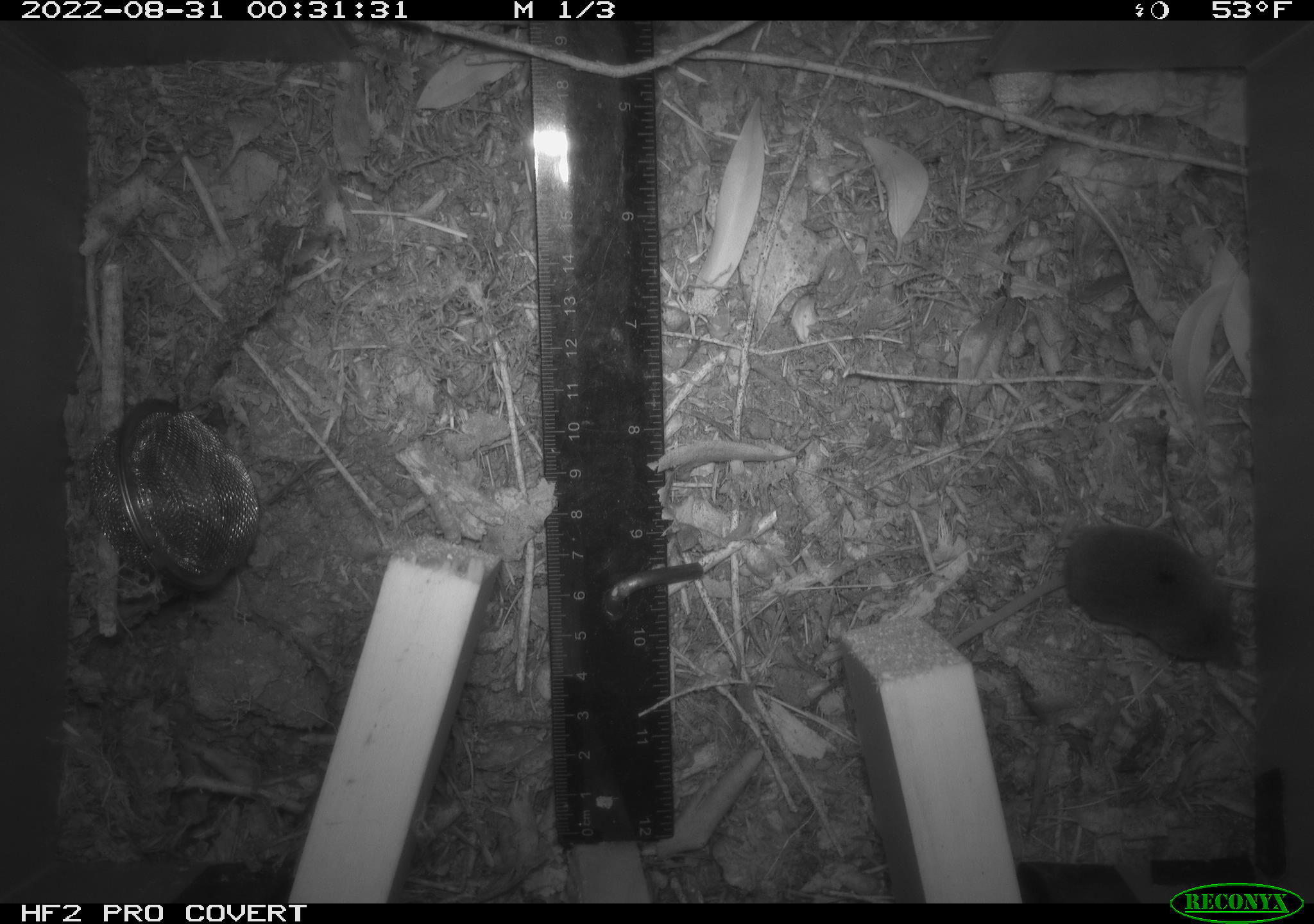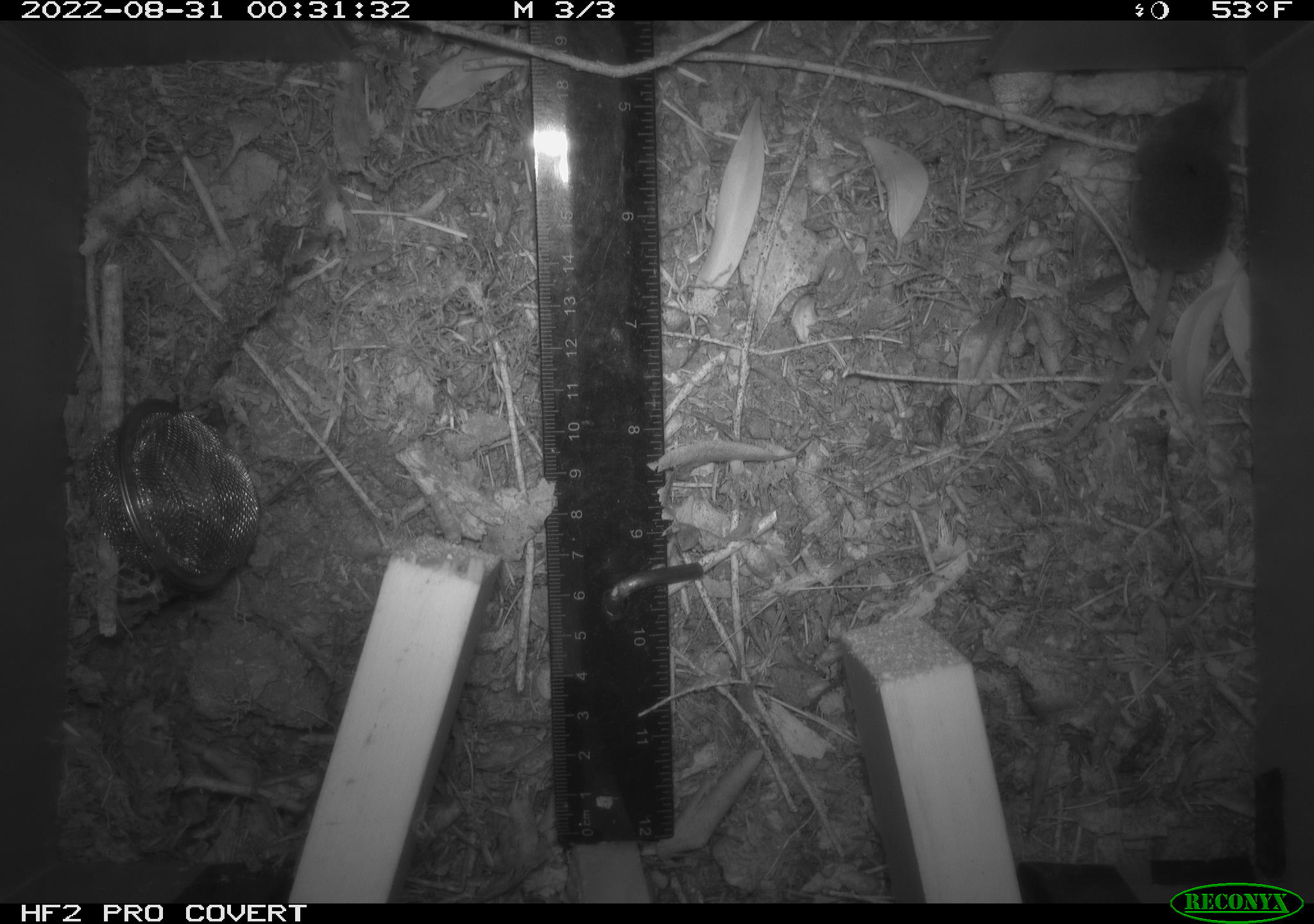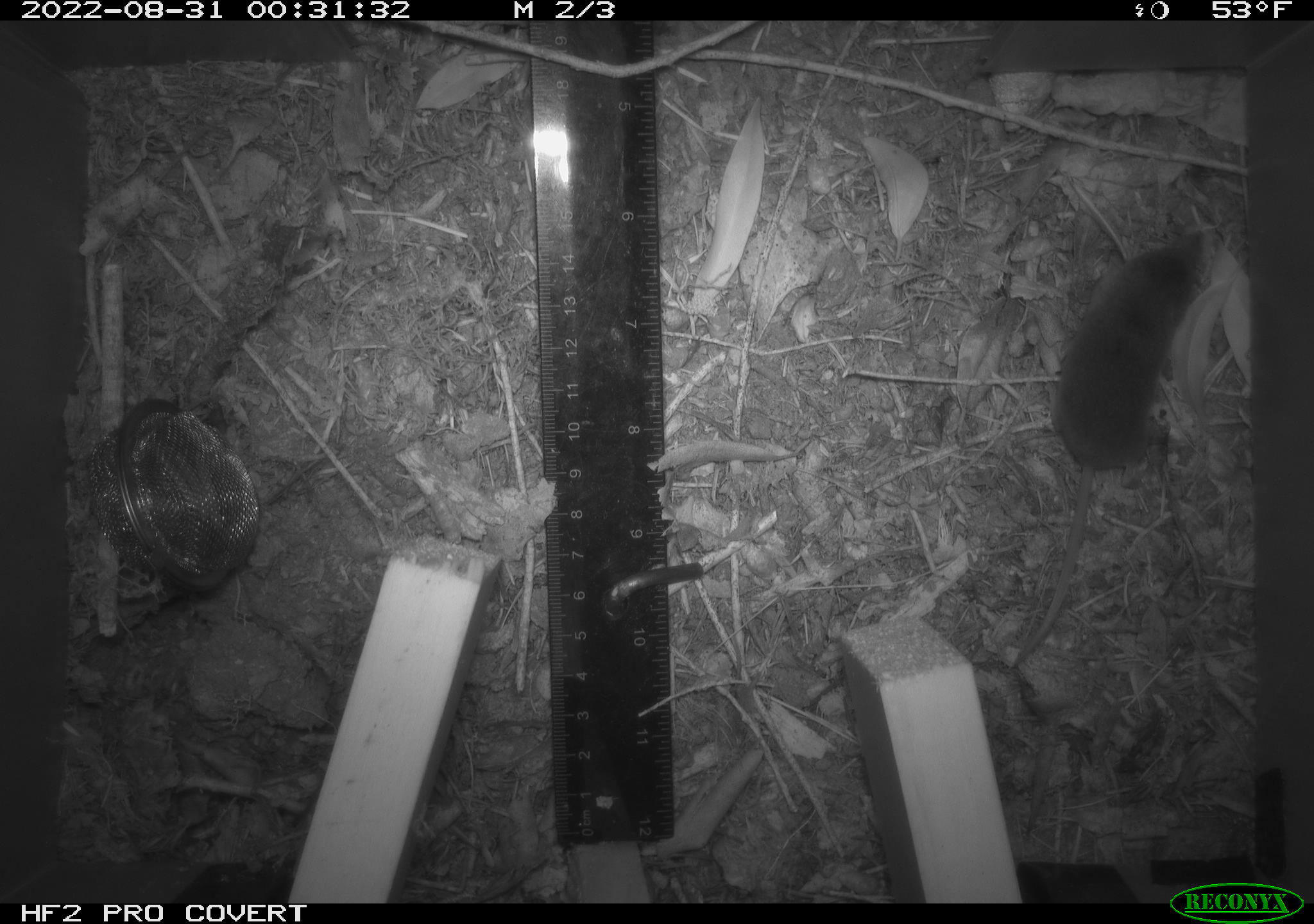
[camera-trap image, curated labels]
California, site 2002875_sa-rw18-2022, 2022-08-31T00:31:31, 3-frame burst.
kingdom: Animalia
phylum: Chordata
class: Mammalia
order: Eulipotyphla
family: Soricidae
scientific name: Soricidae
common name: shrews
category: soricidae family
Soricidae family (shrews) (Soricidae).